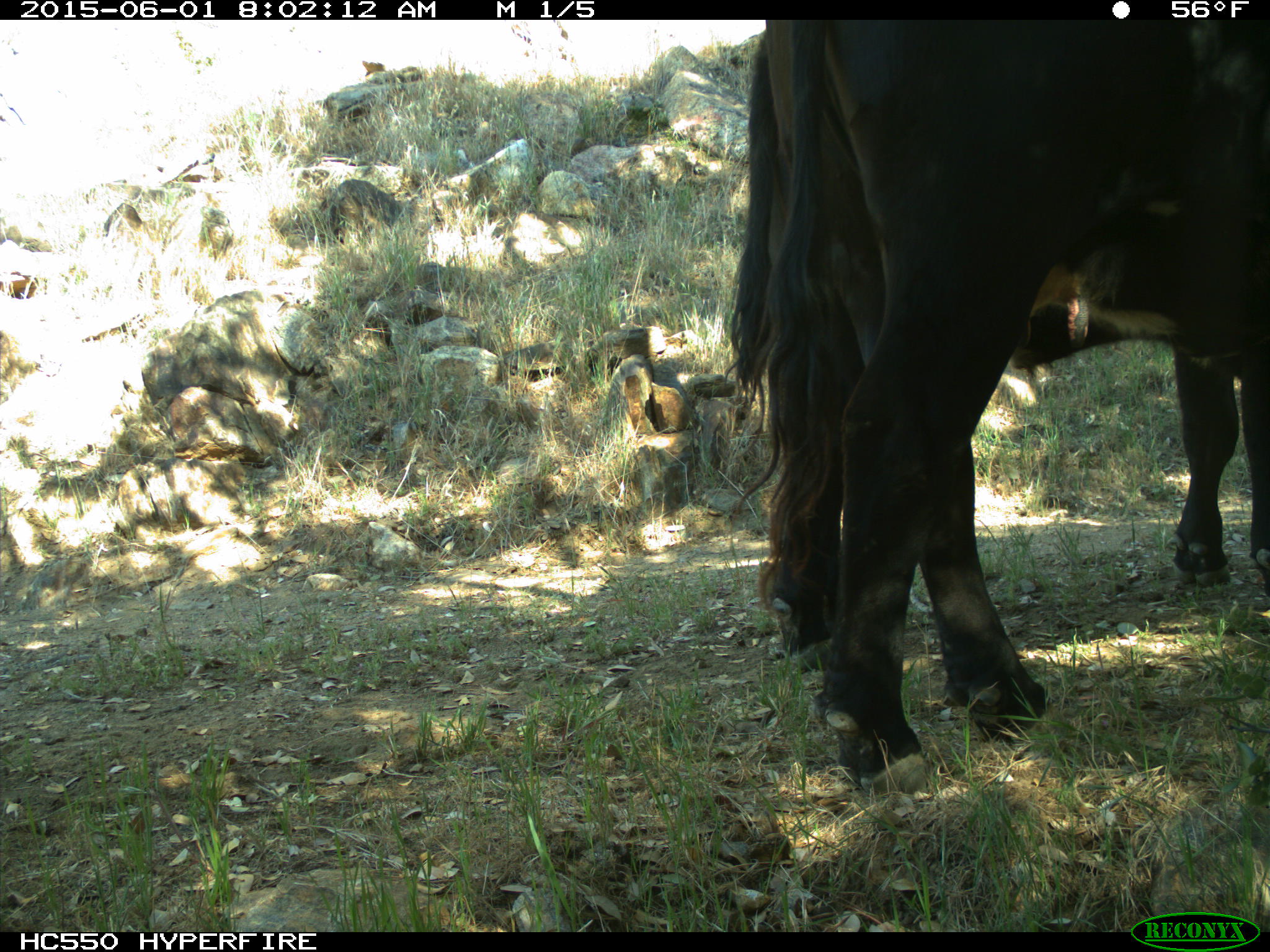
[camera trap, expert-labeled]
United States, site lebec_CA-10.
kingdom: Animalia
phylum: Chordata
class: Mammalia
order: Artiodactyla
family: Bovidae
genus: Bos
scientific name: Bos taurus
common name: domestic cow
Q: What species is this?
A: Bos taurus (domestic cow).